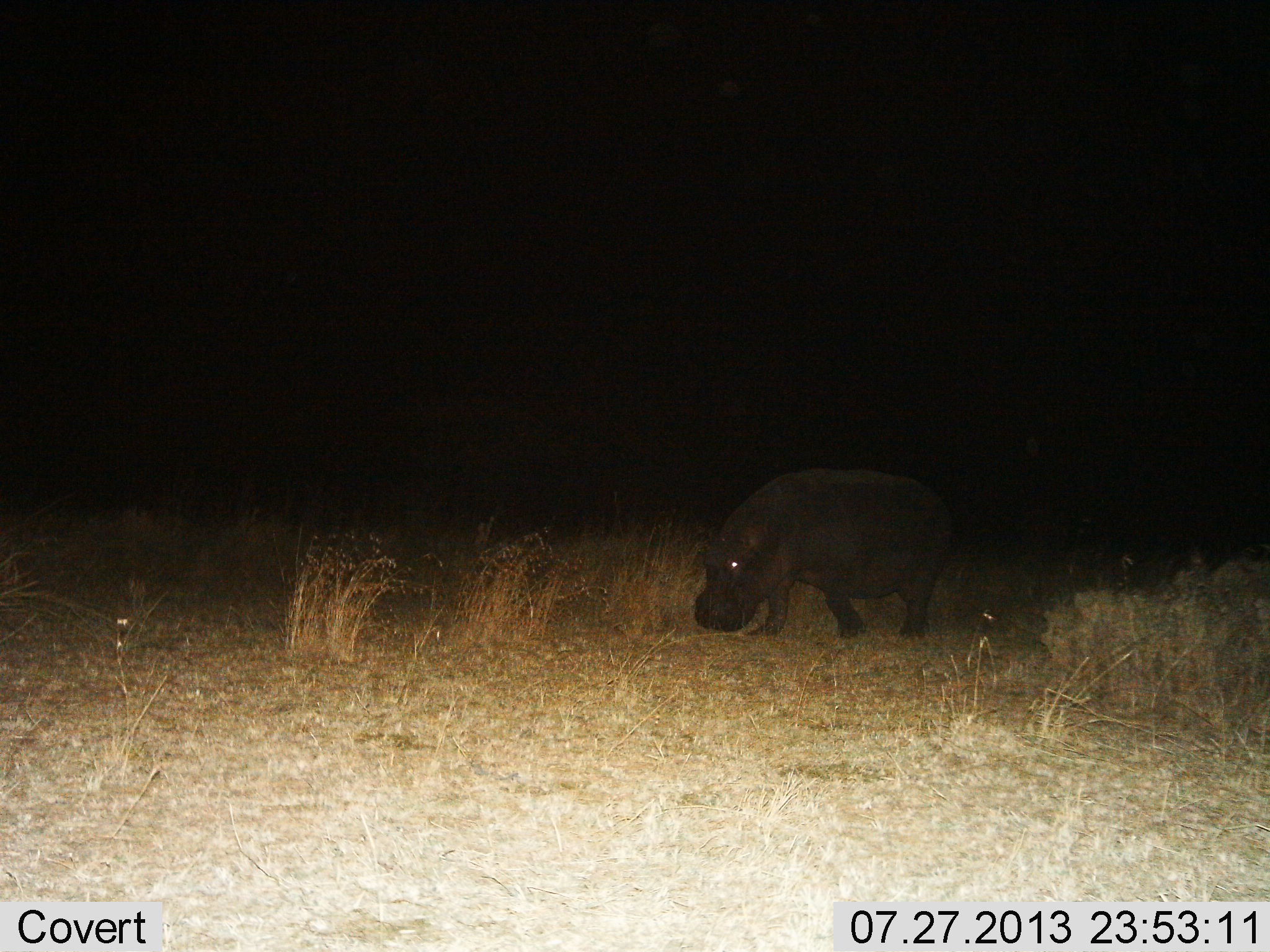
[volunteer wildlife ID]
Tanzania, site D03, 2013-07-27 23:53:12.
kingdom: Animalia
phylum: Chordata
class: Mammalia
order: Artiodactyla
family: Hippopotamidae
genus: Hippopotamus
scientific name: Hippopotamus amphibius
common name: hippopotamus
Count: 1.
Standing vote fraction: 27%.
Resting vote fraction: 0%.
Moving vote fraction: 65%.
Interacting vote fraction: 0%.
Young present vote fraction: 3%.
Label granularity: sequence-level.